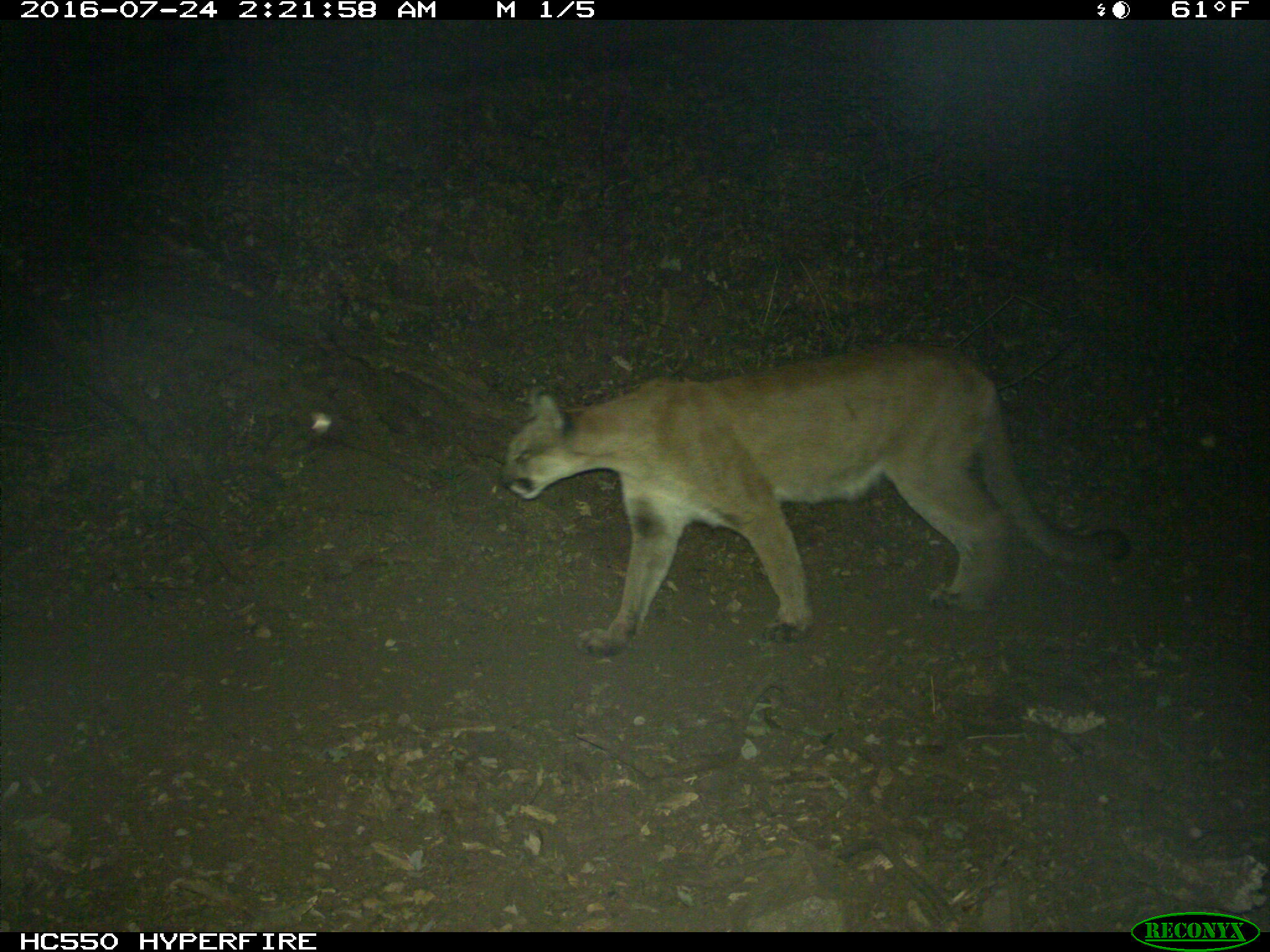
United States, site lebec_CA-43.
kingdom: Animalia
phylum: Chordata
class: Mammalia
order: Carnivora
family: Felidae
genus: Puma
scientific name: Puma concolor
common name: mountain lion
Puma concolor (mountain lion).